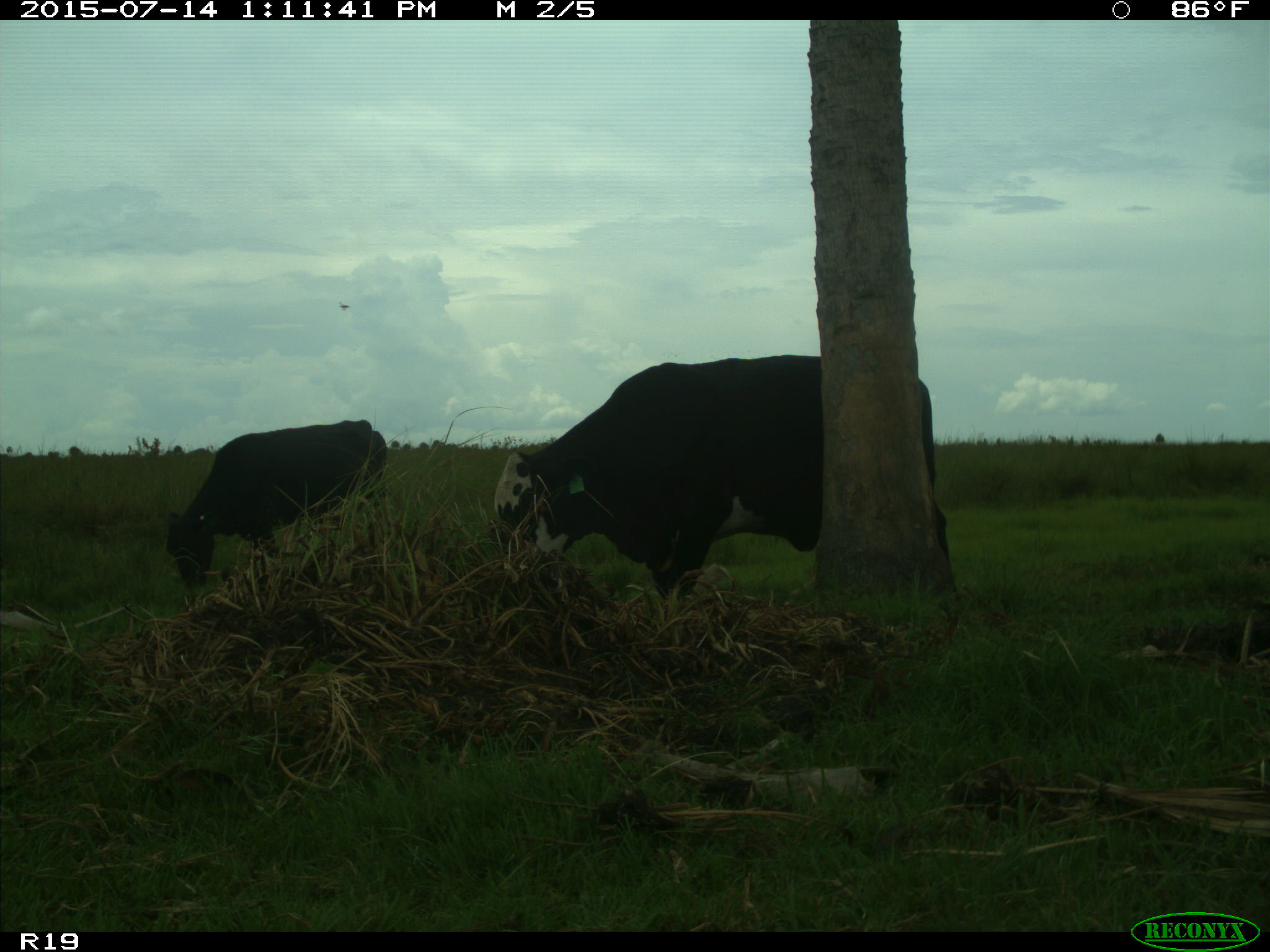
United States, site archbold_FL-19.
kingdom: Animalia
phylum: Chordata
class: Mammalia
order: Artiodactyla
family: Bovidae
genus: Bos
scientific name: Bos taurus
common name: domestic cow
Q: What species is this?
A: Bos taurus (domestic cow).